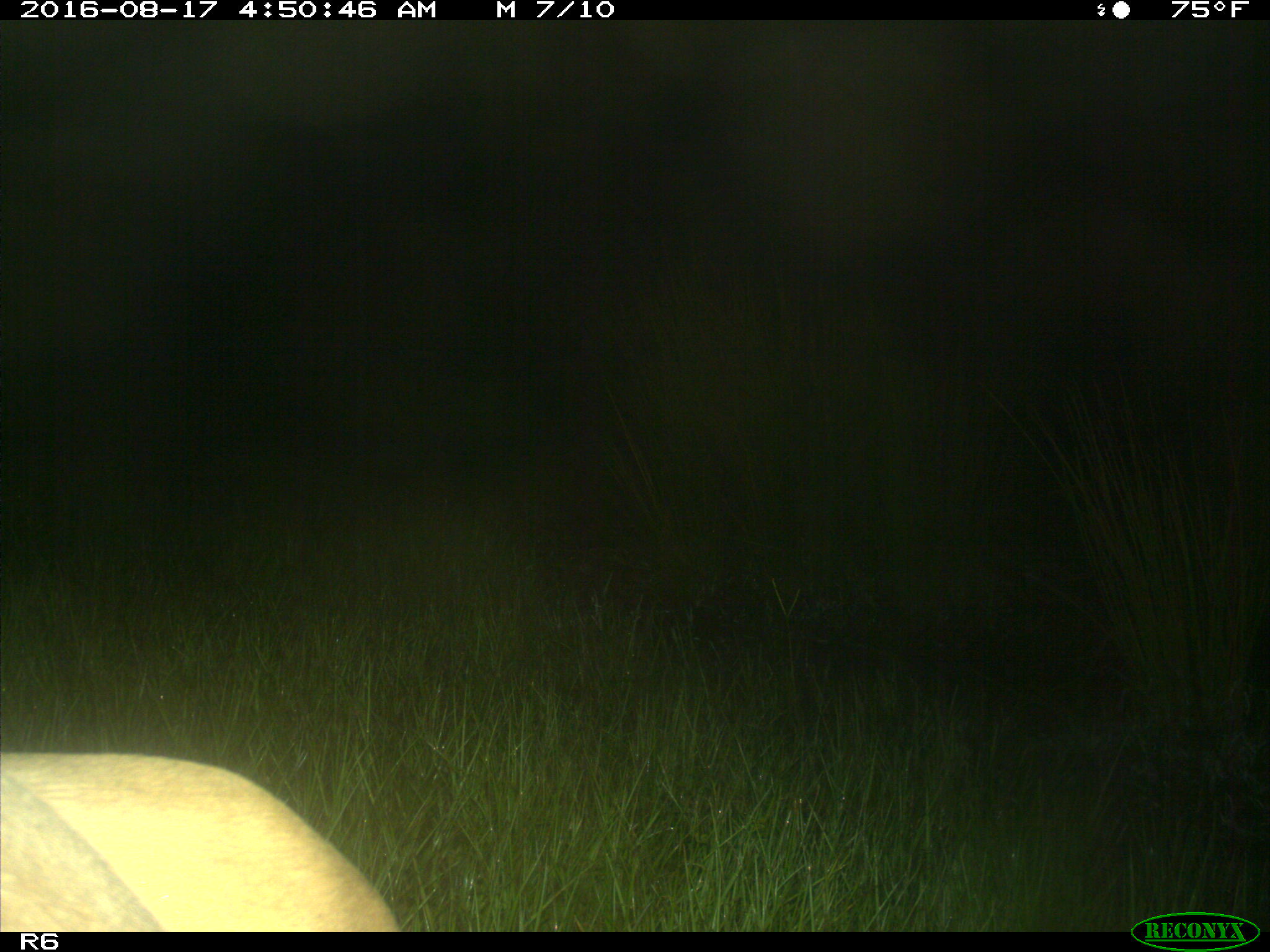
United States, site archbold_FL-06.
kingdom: Animalia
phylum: Chordata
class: Mammalia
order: Artiodactyla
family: Bovidae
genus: Bos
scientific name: Bos taurus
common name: domestic cow